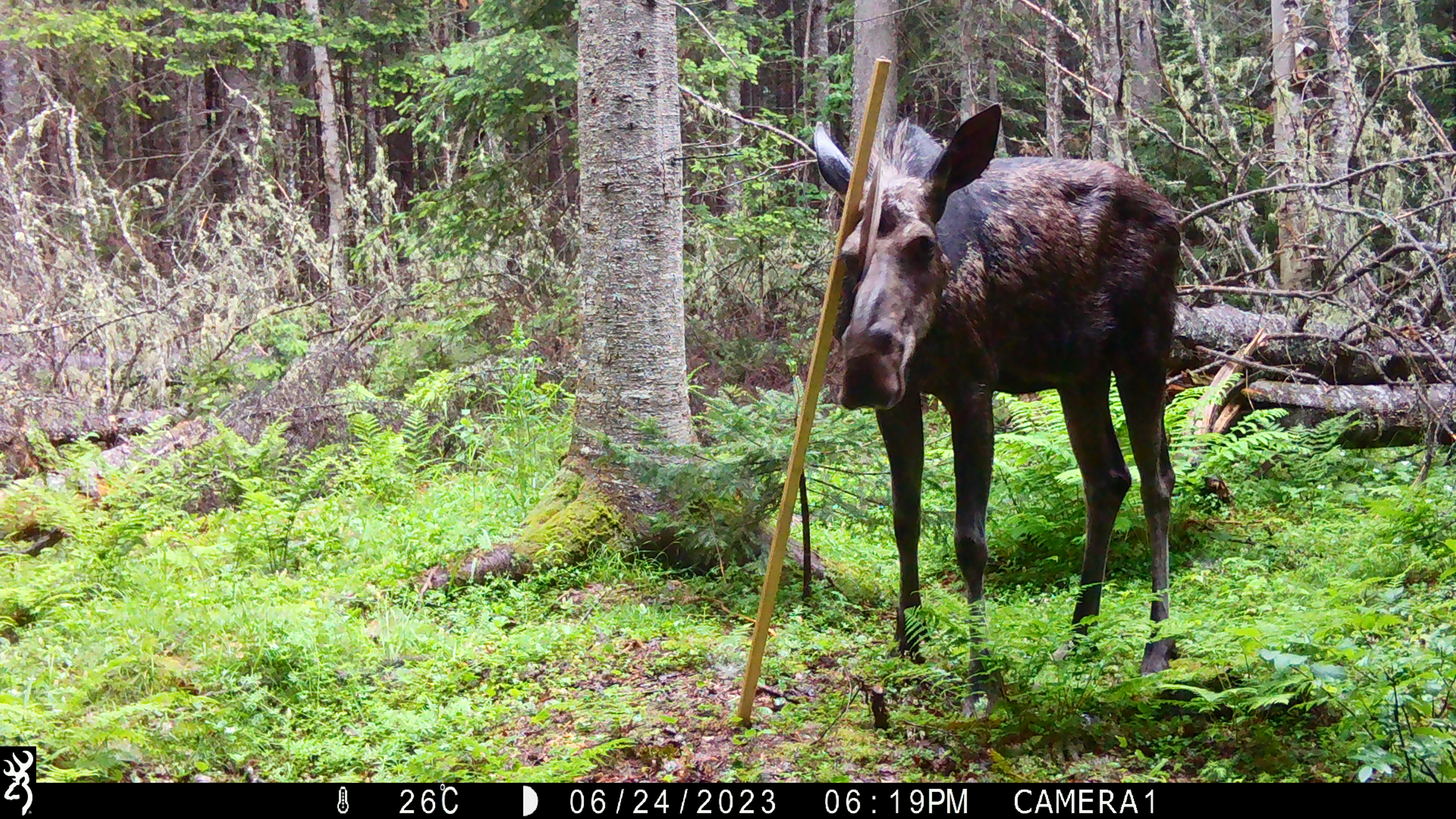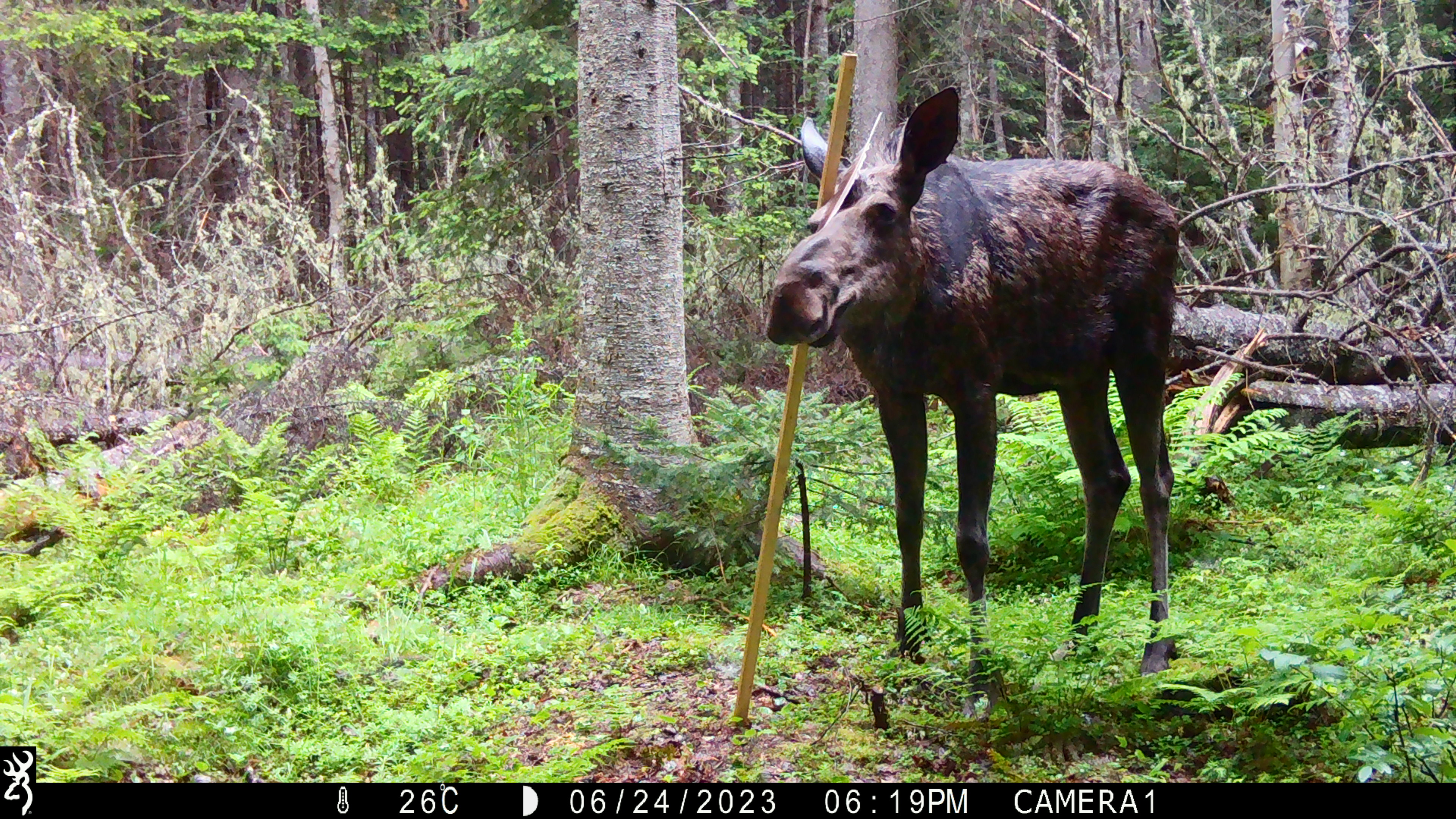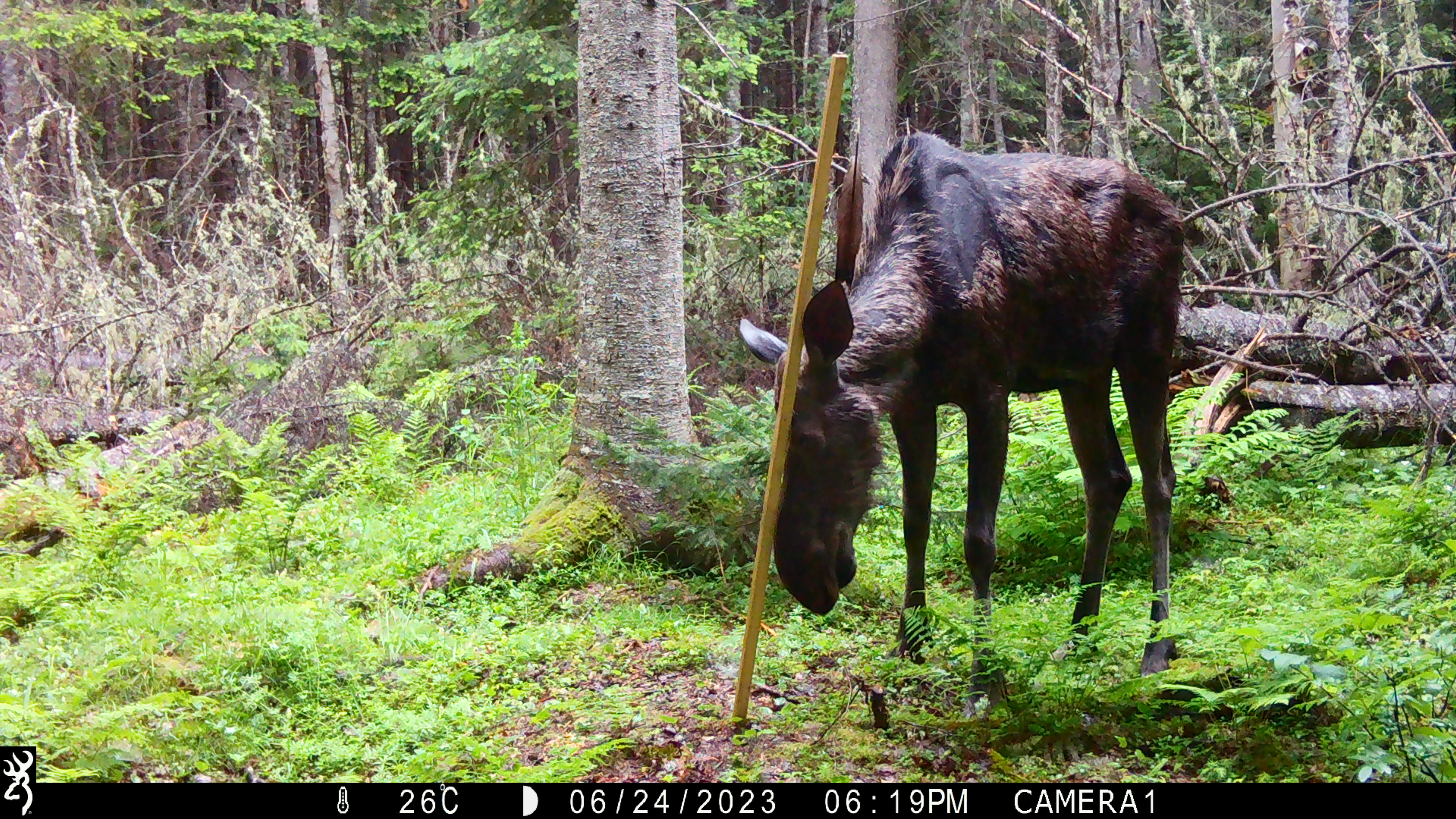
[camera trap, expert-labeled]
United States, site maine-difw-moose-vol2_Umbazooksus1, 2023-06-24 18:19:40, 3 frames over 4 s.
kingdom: Animalia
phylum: Chordata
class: Mammalia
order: Artiodactyla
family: Cervidae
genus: Alces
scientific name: Alces alces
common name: moose